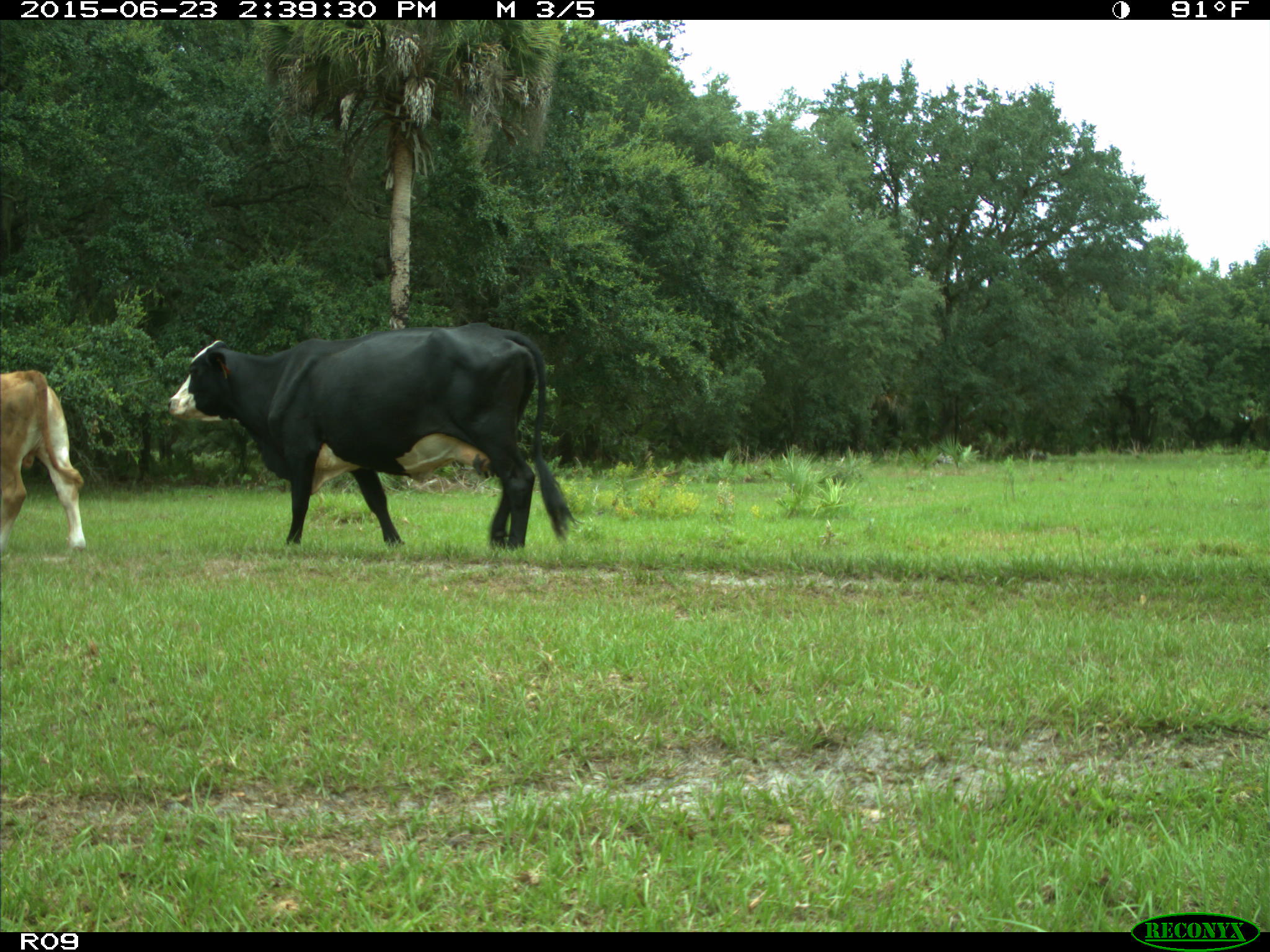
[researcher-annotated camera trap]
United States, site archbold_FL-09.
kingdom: Animalia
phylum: Chordata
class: Mammalia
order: Artiodactyla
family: Bovidae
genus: Bos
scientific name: Bos taurus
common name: domestic cow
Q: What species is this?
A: Bos taurus (domestic cow).